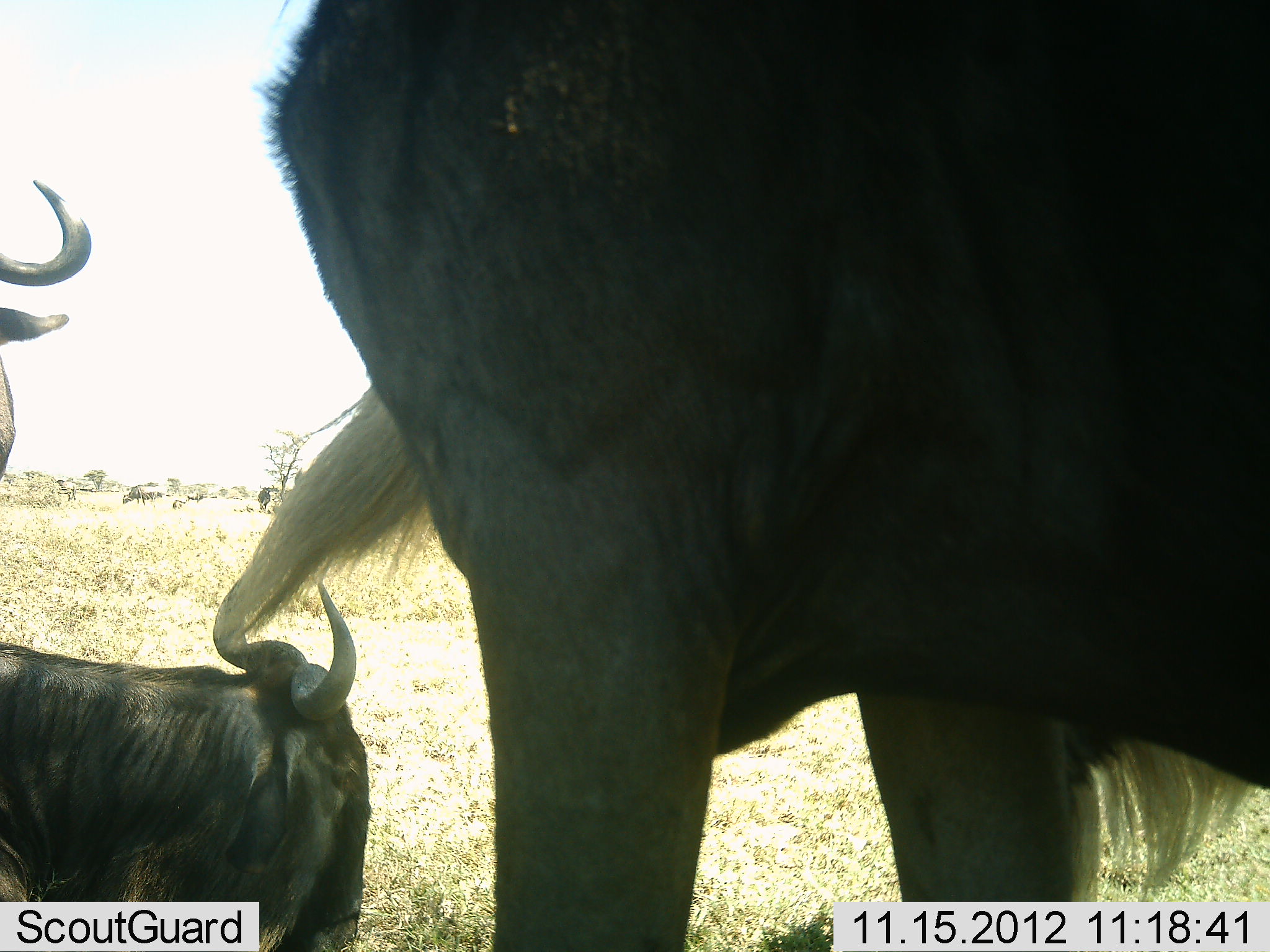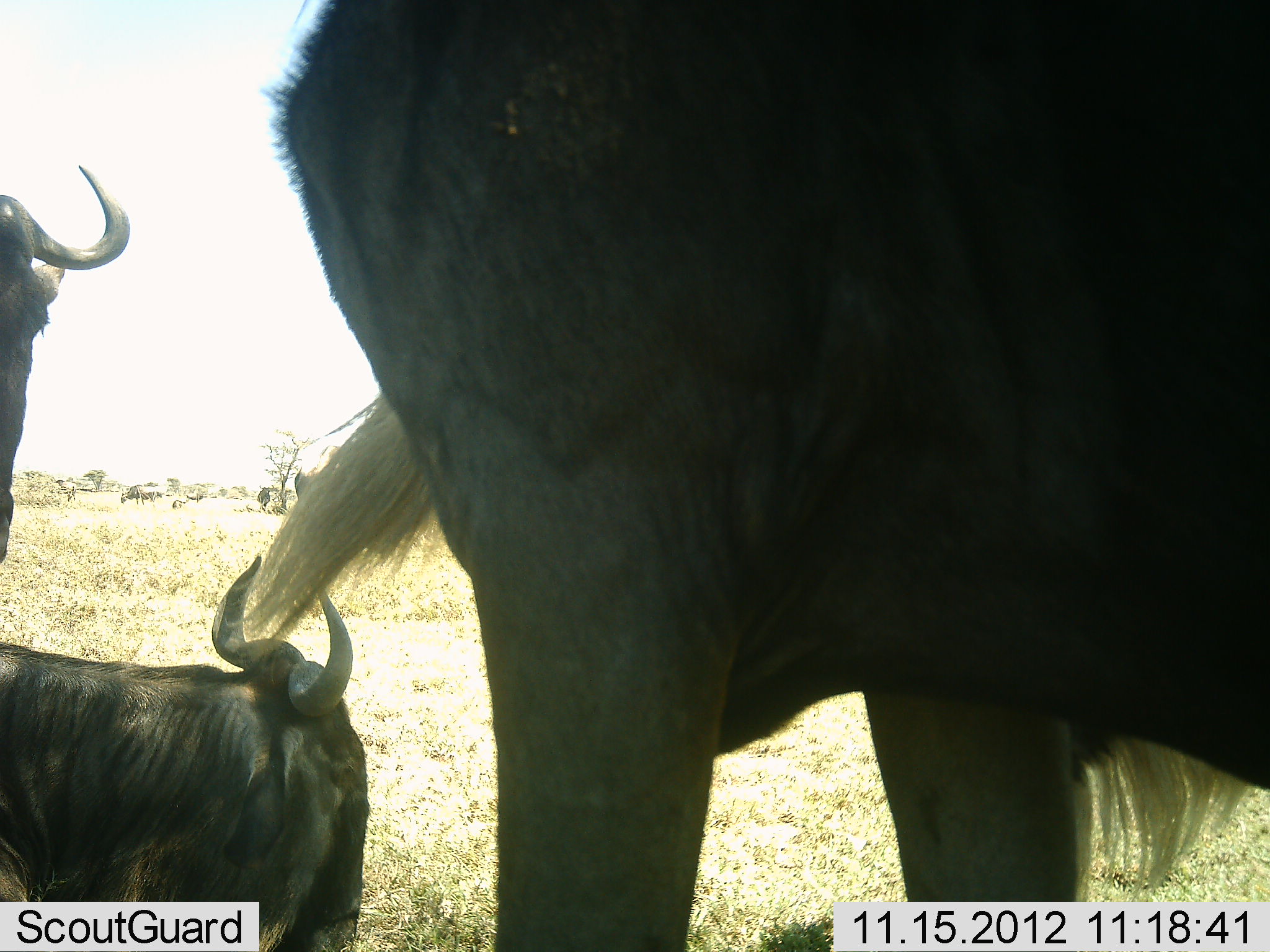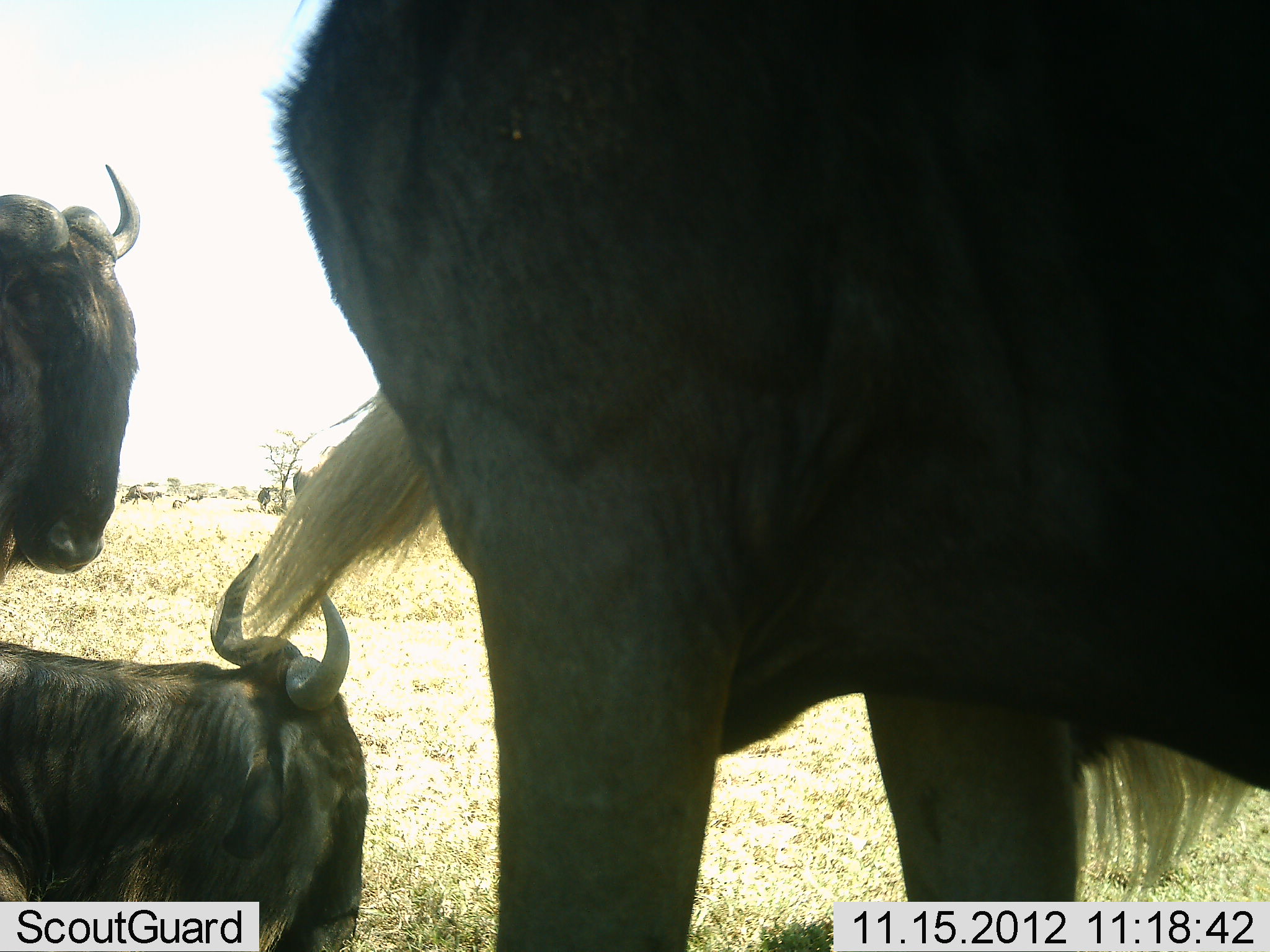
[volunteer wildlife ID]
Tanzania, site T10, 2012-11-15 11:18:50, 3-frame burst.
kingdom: Animalia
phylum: Chordata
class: Mammalia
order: Artiodactyla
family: Bovidae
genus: Connochaetes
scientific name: Connochaetes taurinus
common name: blue wildebeest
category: wildebeest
Wildebeest (blue wildebeest) (Connochaetes taurinus), count 3. Behavior (volunteer vote fractions): standing 80%, resting 100%, moving 0%, interacting 0%. Young present (vote fraction): 0%. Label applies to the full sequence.